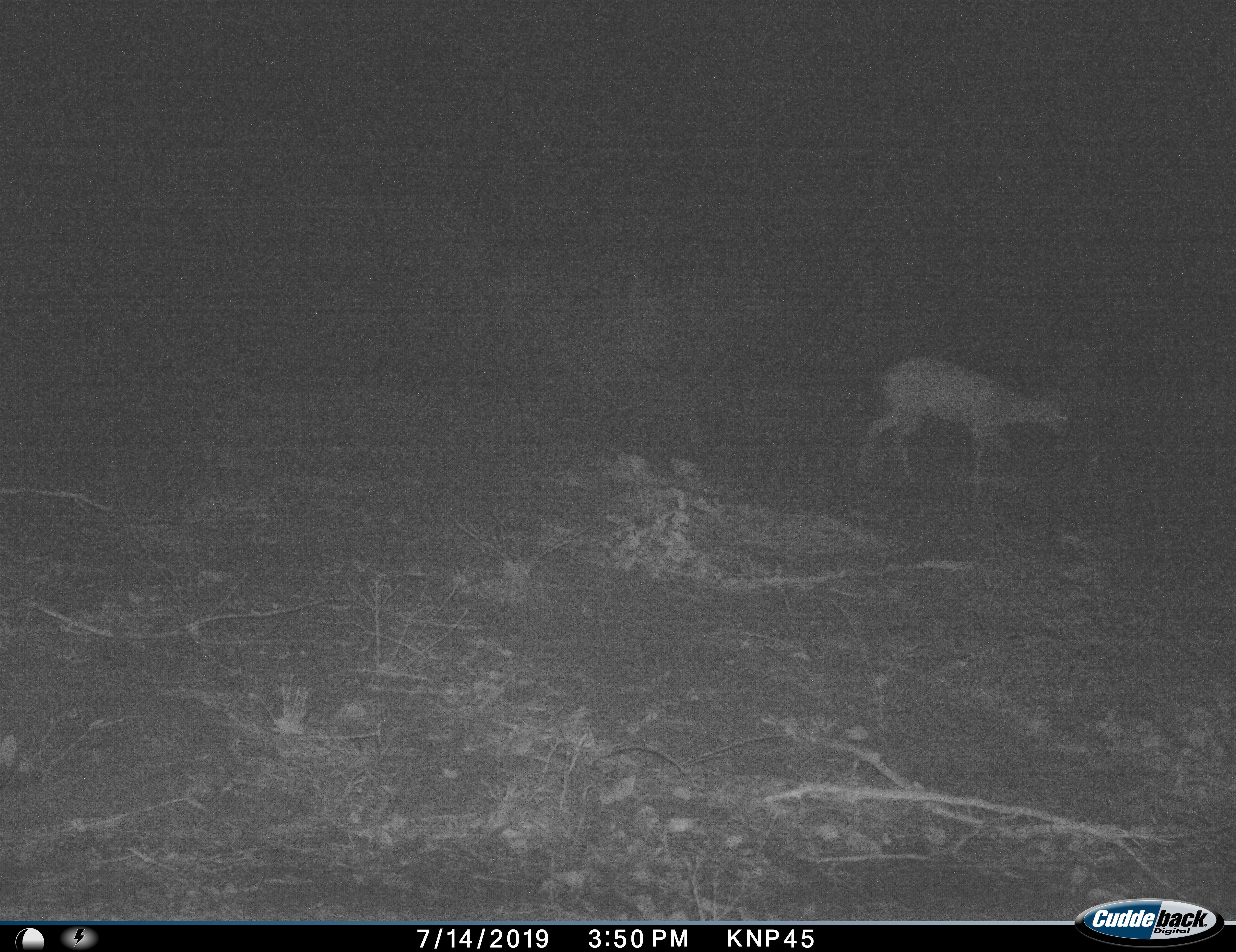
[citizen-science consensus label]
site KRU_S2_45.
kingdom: Animalia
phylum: Chordata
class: Mammalia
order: Artiodactyla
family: Bovidae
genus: Aepyceros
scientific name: Aepyceros melampus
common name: impala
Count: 1.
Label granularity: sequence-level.